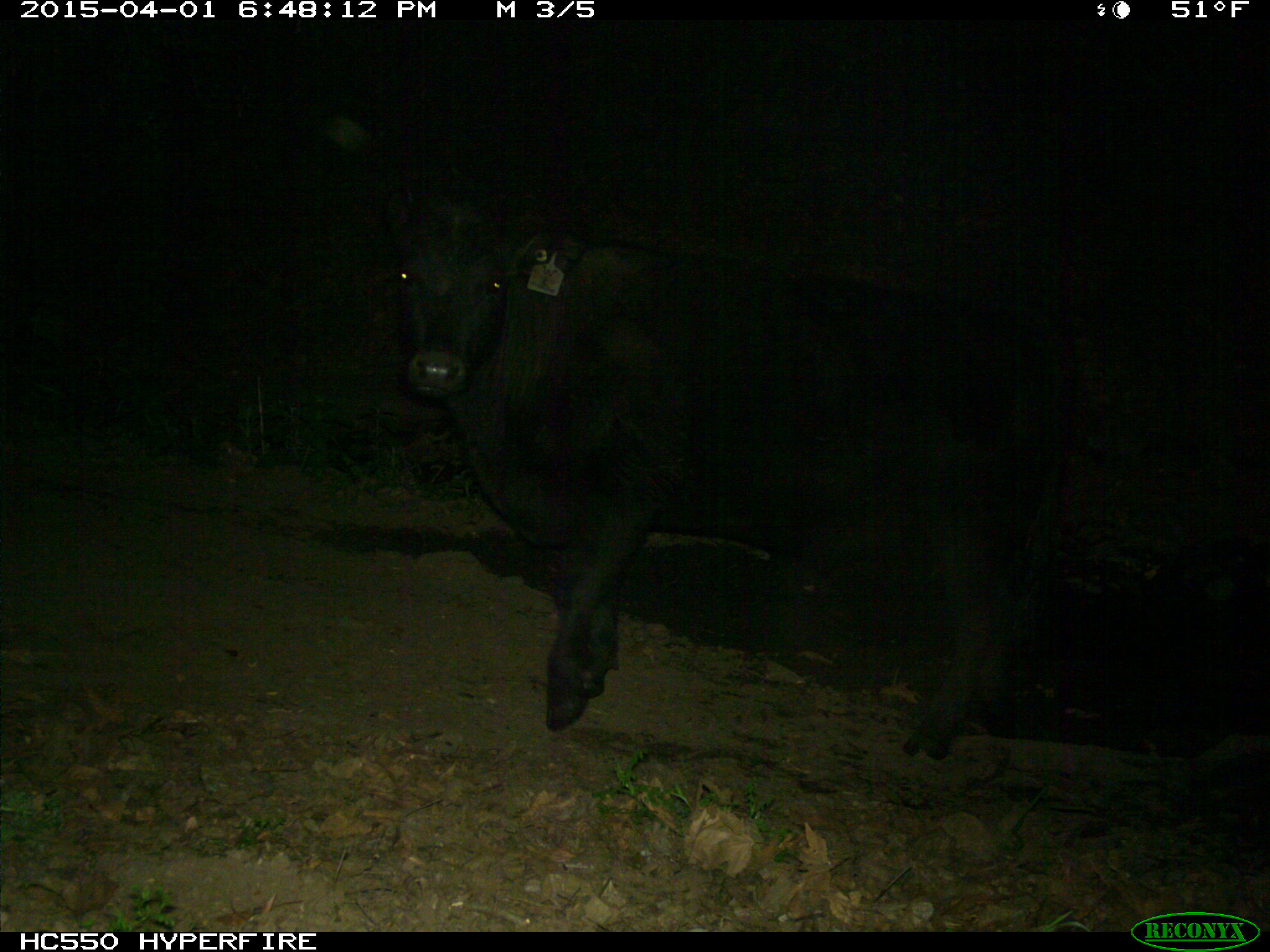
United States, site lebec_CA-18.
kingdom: Animalia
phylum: Chordata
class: Mammalia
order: Artiodactyla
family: Bovidae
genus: Bos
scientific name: Bos taurus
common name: domestic cow